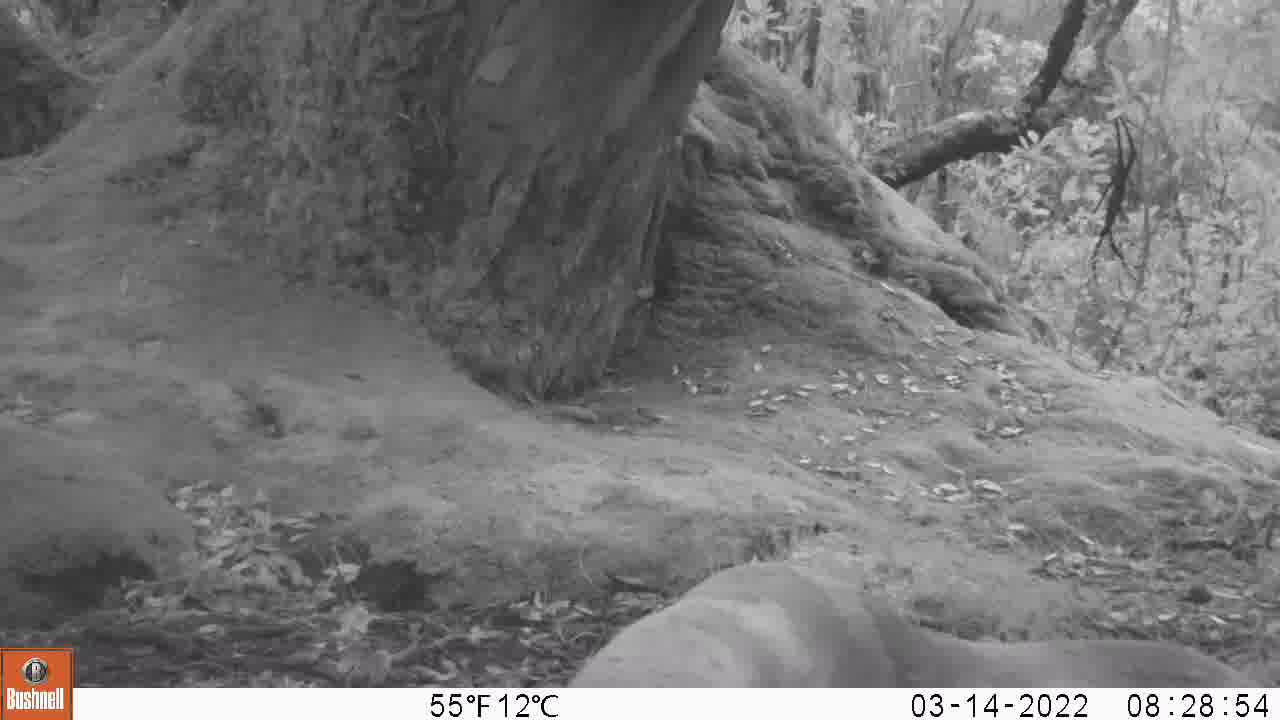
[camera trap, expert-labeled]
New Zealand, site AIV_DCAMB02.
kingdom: Animalia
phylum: Chordata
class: Mammalia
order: Carnivora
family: Otariidae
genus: Phocarctos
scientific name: Phocarctos hookeri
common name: new zealand sea lion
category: sealion